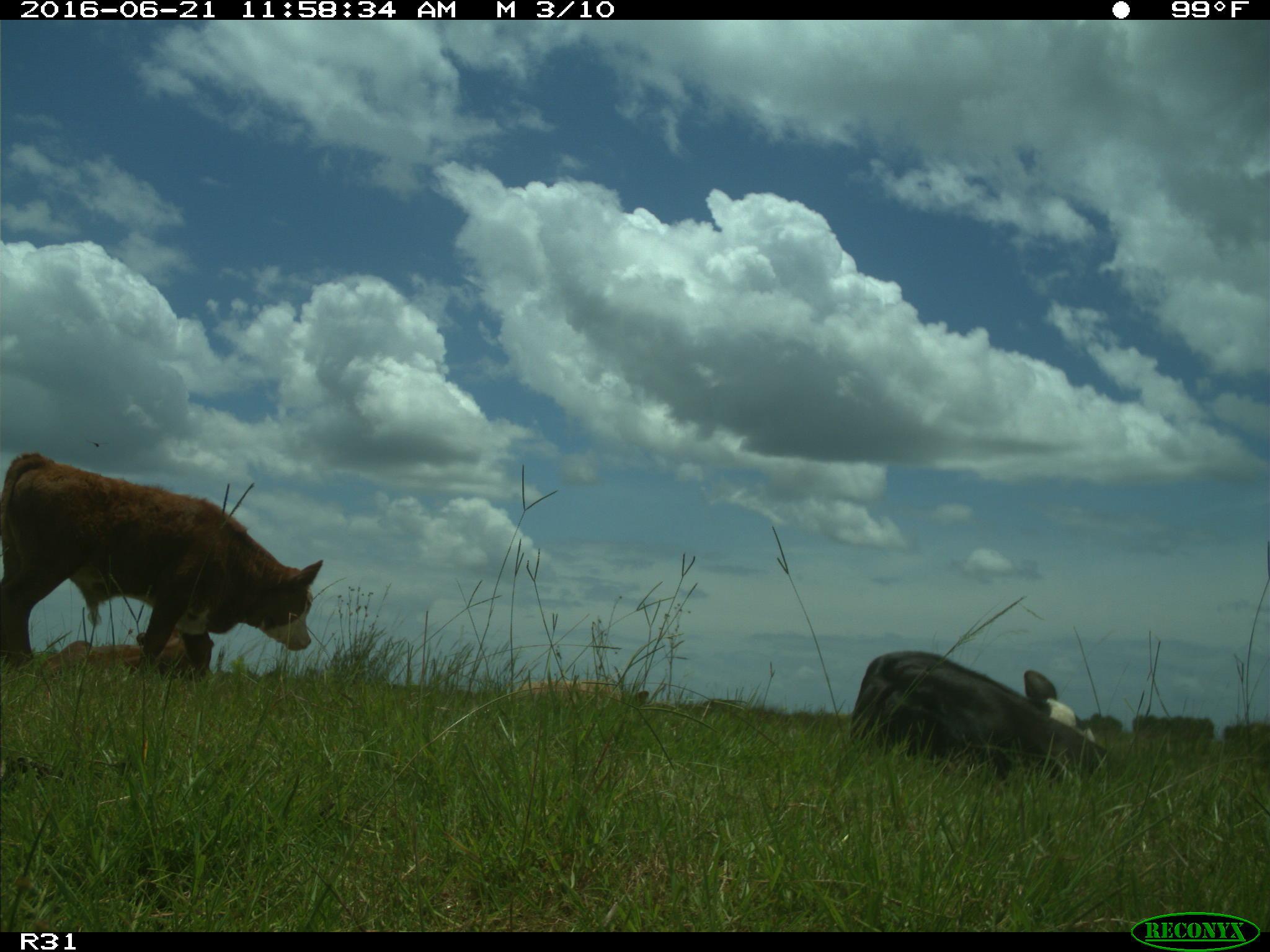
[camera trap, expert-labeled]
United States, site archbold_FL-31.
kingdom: Animalia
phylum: Chordata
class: Mammalia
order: Artiodactyla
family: Bovidae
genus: Bos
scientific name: Bos taurus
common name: domestic cow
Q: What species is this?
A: Bos taurus (domestic cow).